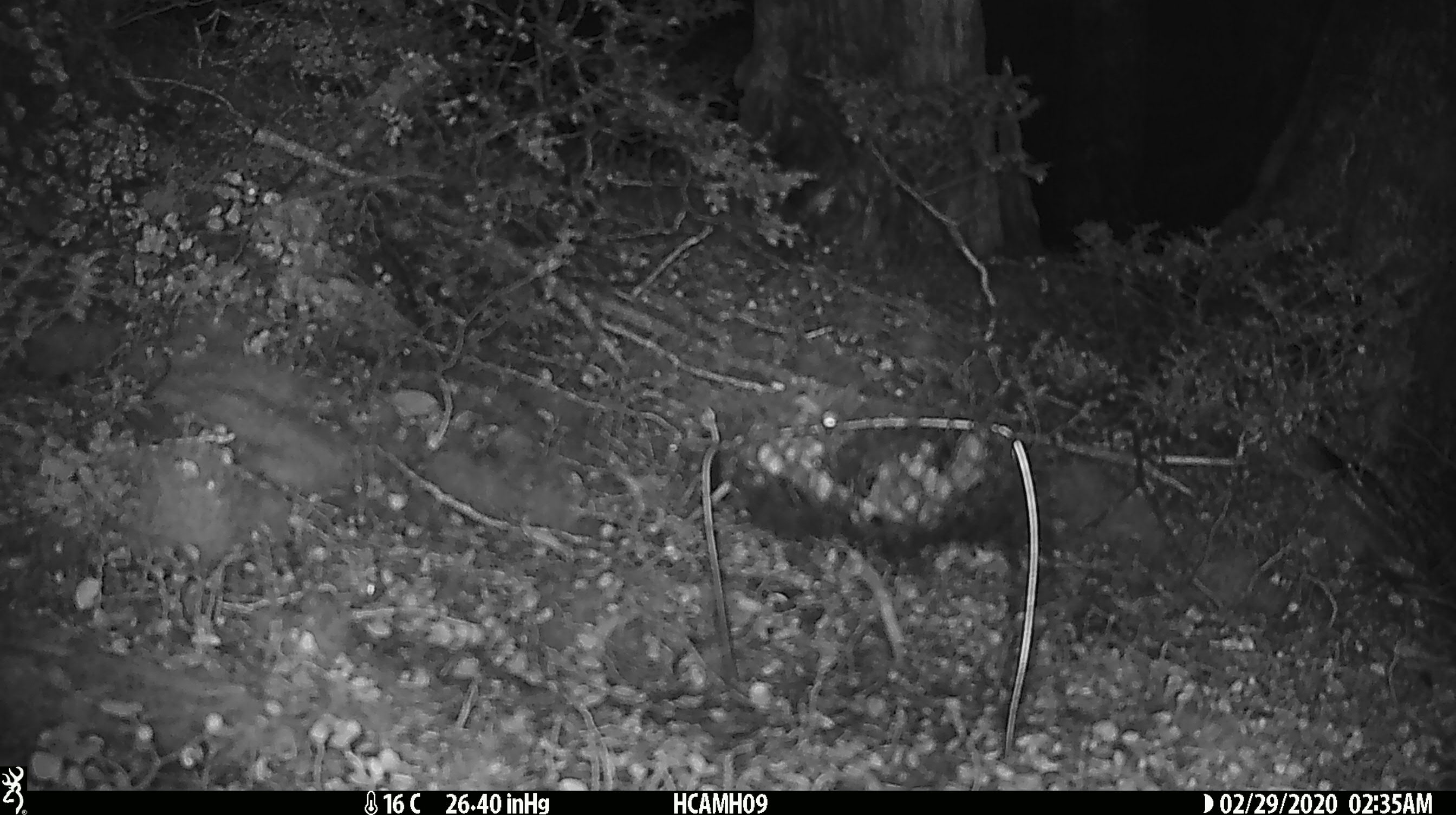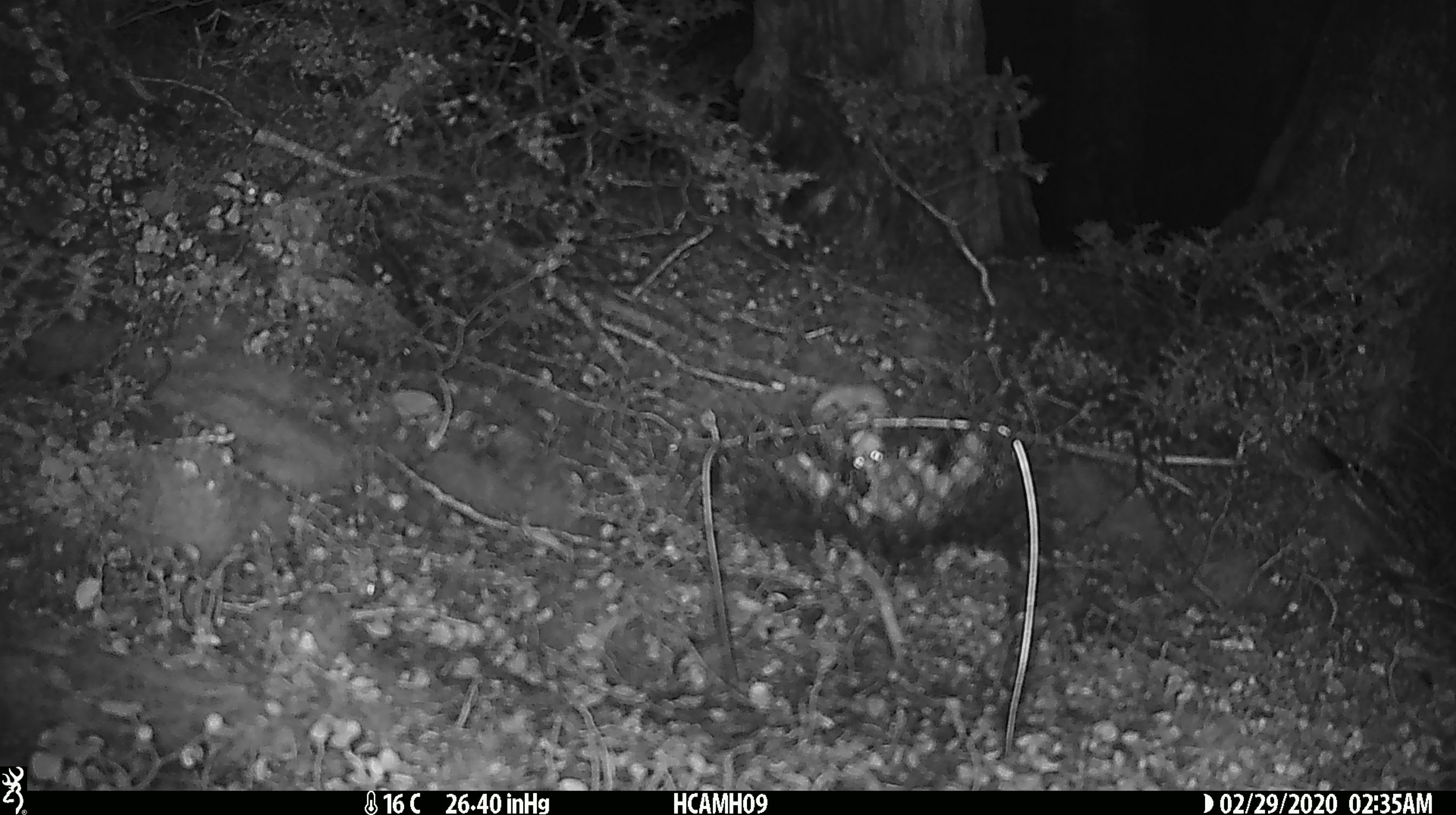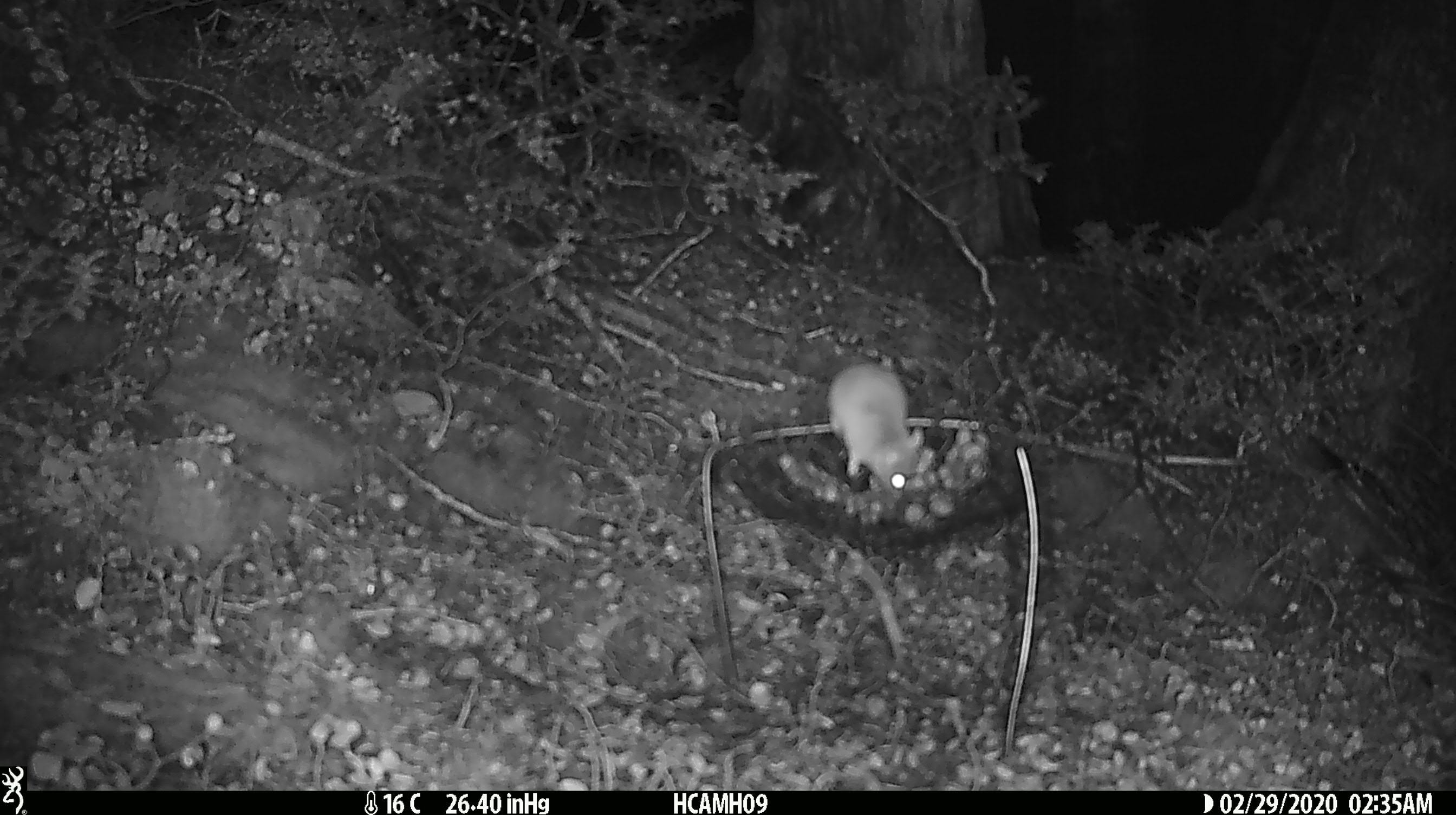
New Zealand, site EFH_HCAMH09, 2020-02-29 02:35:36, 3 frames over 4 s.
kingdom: Animalia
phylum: Chordata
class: Mammalia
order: Rodentia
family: Muridae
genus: Mus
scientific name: Mus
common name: mouse